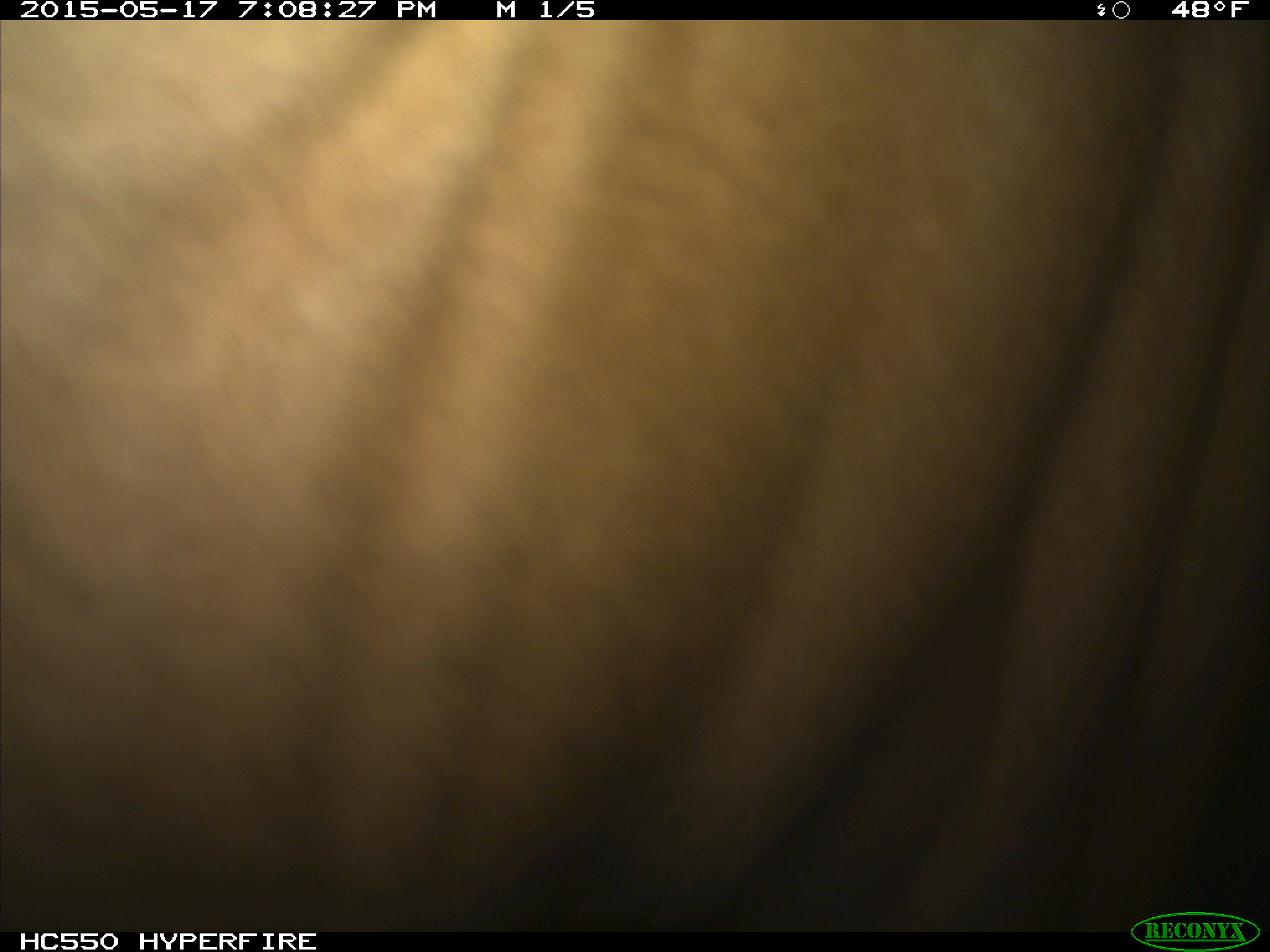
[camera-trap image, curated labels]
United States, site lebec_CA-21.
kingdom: Animalia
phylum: Chordata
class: Mammalia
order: Artiodactyla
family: Bovidae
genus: Bos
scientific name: Bos taurus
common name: domestic cow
Bos taurus (domestic cow).